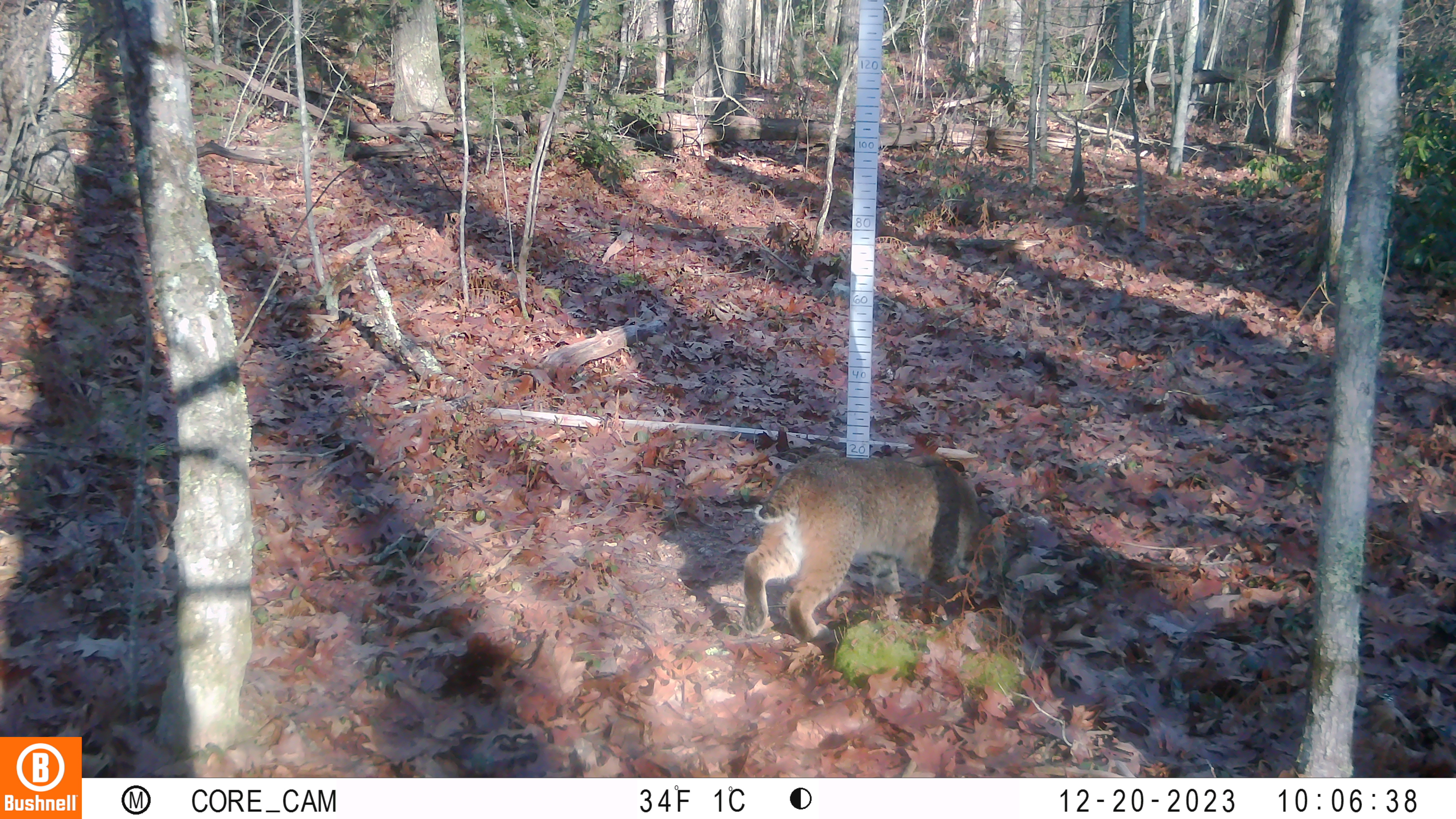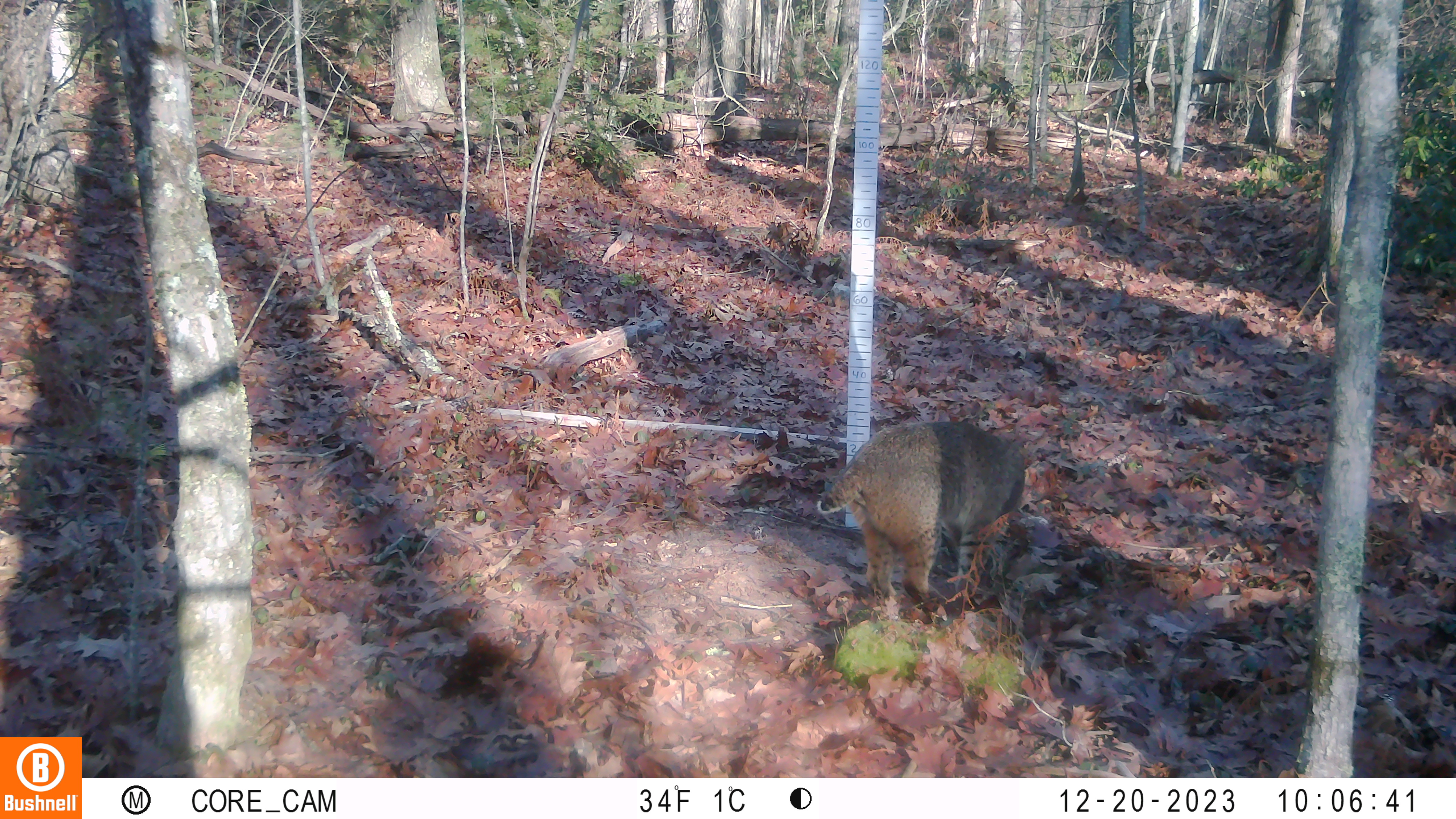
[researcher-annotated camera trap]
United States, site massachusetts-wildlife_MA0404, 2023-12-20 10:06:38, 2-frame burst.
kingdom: Animalia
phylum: Chordata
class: Mammalia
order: Carnivora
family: Felidae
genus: Lynx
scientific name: Lynx rufus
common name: bobcat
Bobcat (Lynx rufus).